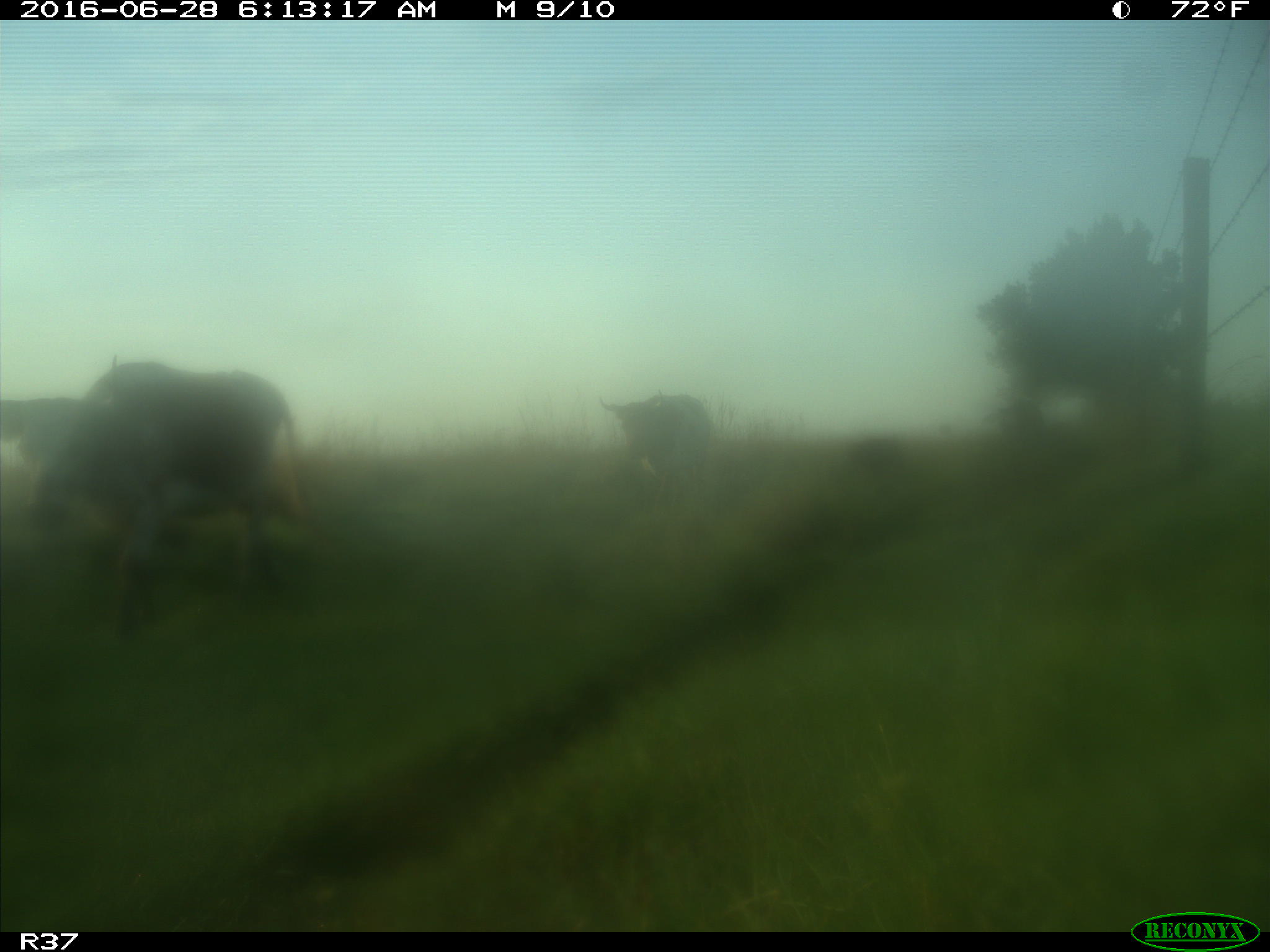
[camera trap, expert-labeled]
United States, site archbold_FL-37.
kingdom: Animalia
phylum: Chordata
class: Mammalia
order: Artiodactyla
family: Bovidae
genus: Bos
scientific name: Bos taurus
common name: domestic cow